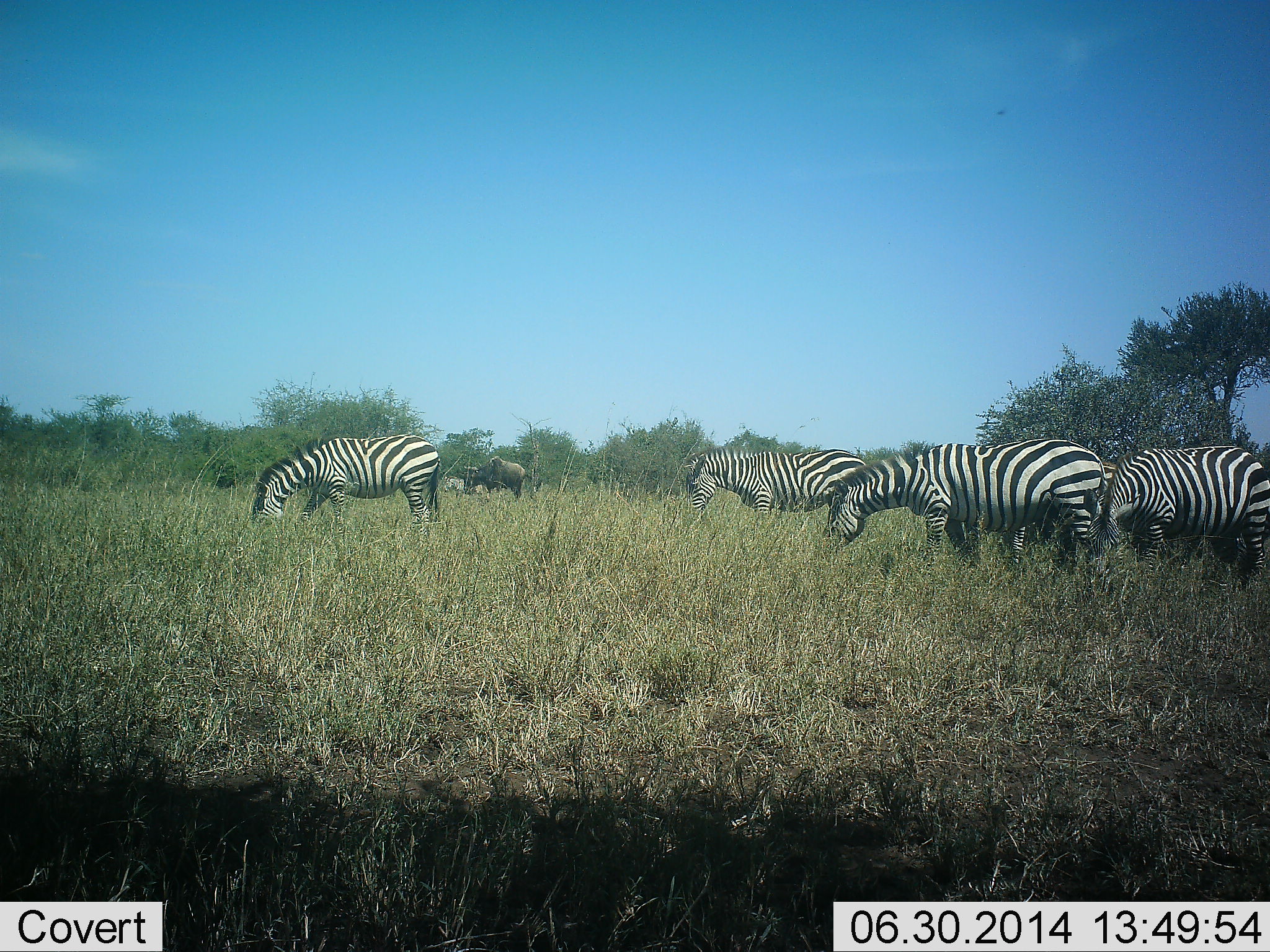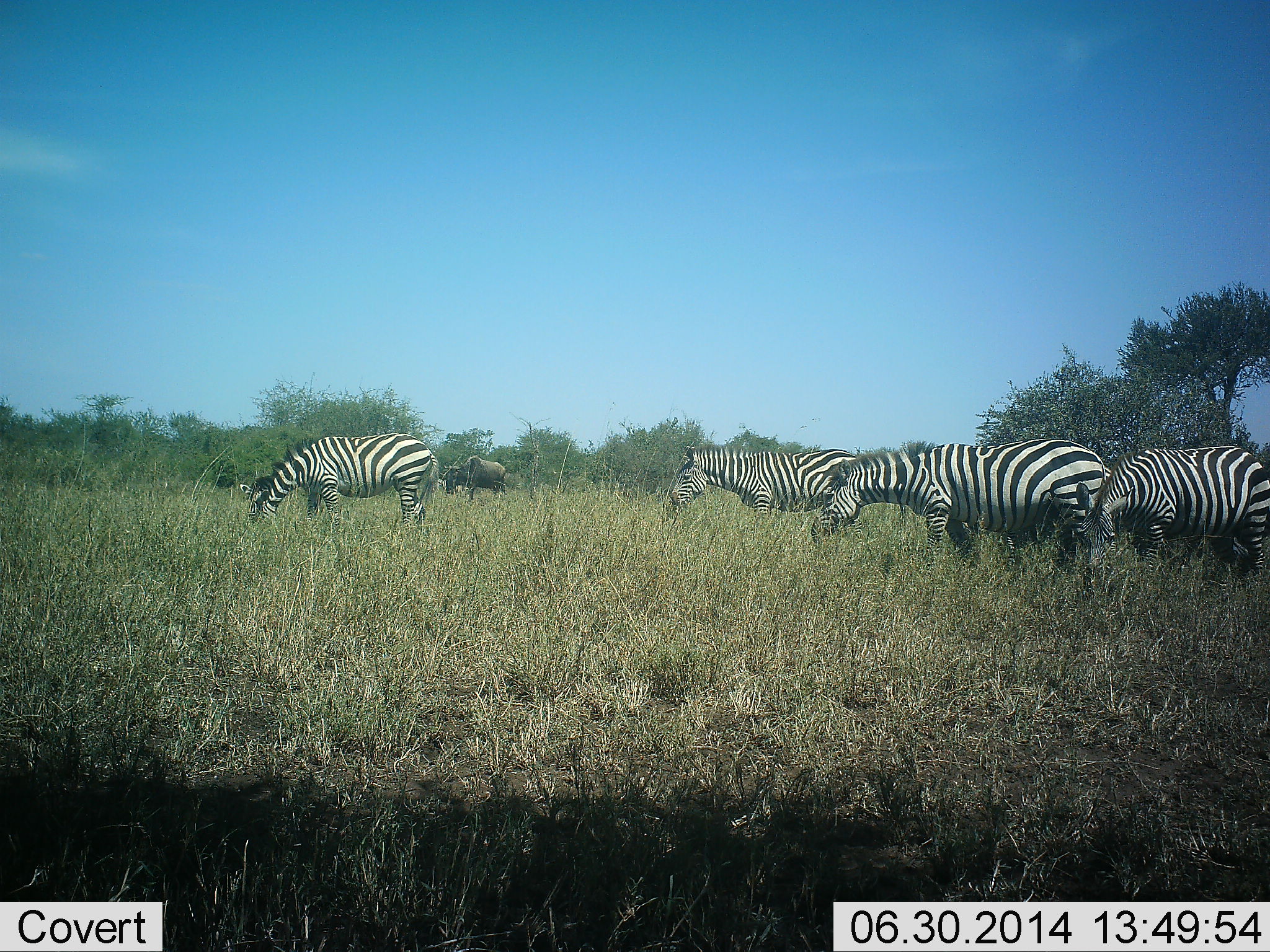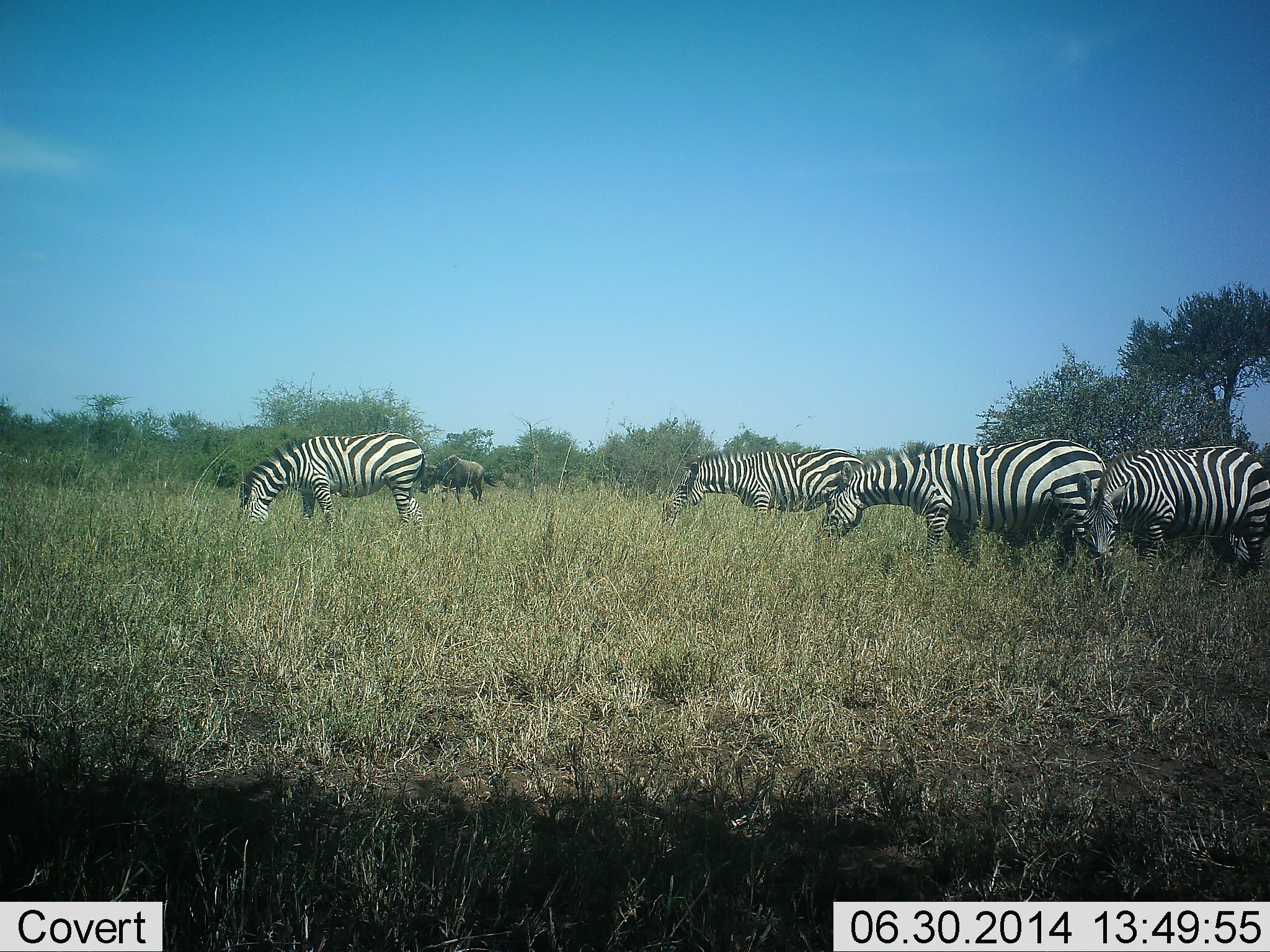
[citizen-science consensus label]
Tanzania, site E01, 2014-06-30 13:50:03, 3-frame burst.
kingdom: Animalia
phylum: Chordata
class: Mammalia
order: Artiodactyla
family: Bovidae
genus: Connochaetes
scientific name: Connochaetes taurinus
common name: blue wildebeest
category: wildebeest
Wildebeest (blue wildebeest) (Connochaetes taurinus), count 1. Behavior (volunteer vote fractions): standing 10%, resting 0%, moving 60%, interacting 0%. Young present (vote fraction): 0%. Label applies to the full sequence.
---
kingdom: Animalia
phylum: Chordata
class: Mammalia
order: Perissodactyla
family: Equidae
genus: Equus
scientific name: Equus quagga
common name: plains zebra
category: zebra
Zebra (plains zebra) (Equus quagga), count 4. Behavior (volunteer vote fractions): standing 0%, resting 0%, moving 9%, interacting 0%. Young present (vote fraction): 0%. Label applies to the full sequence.